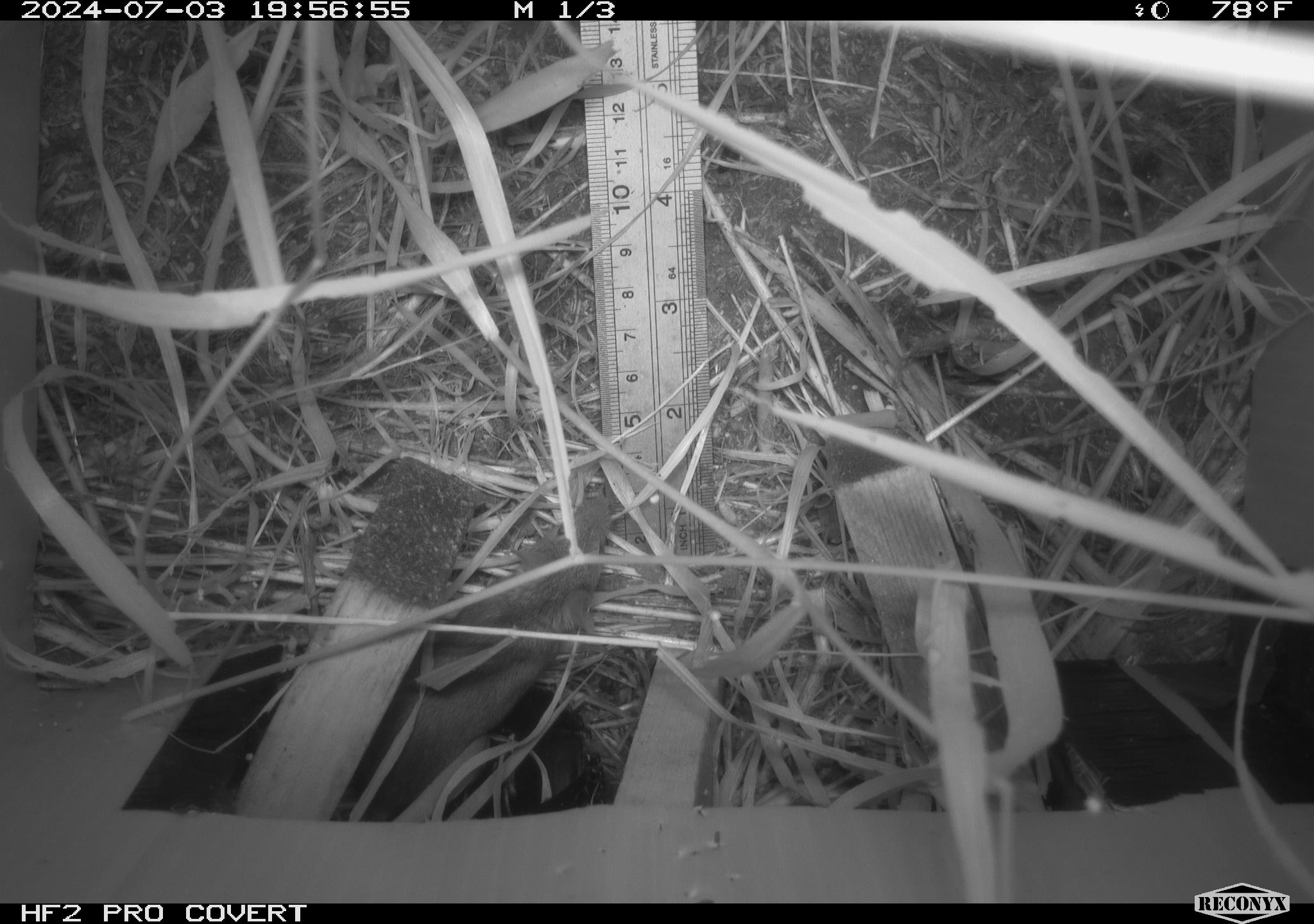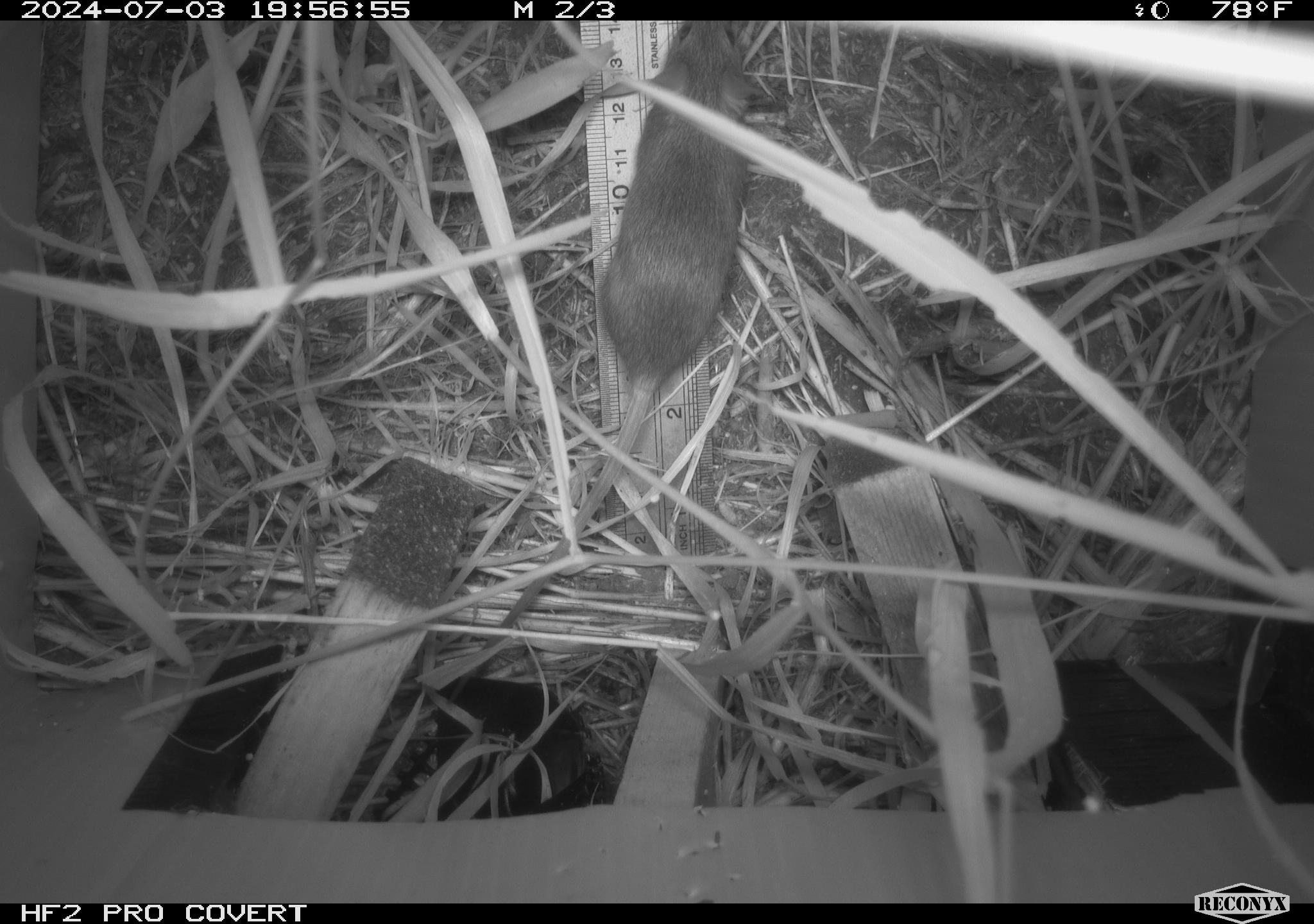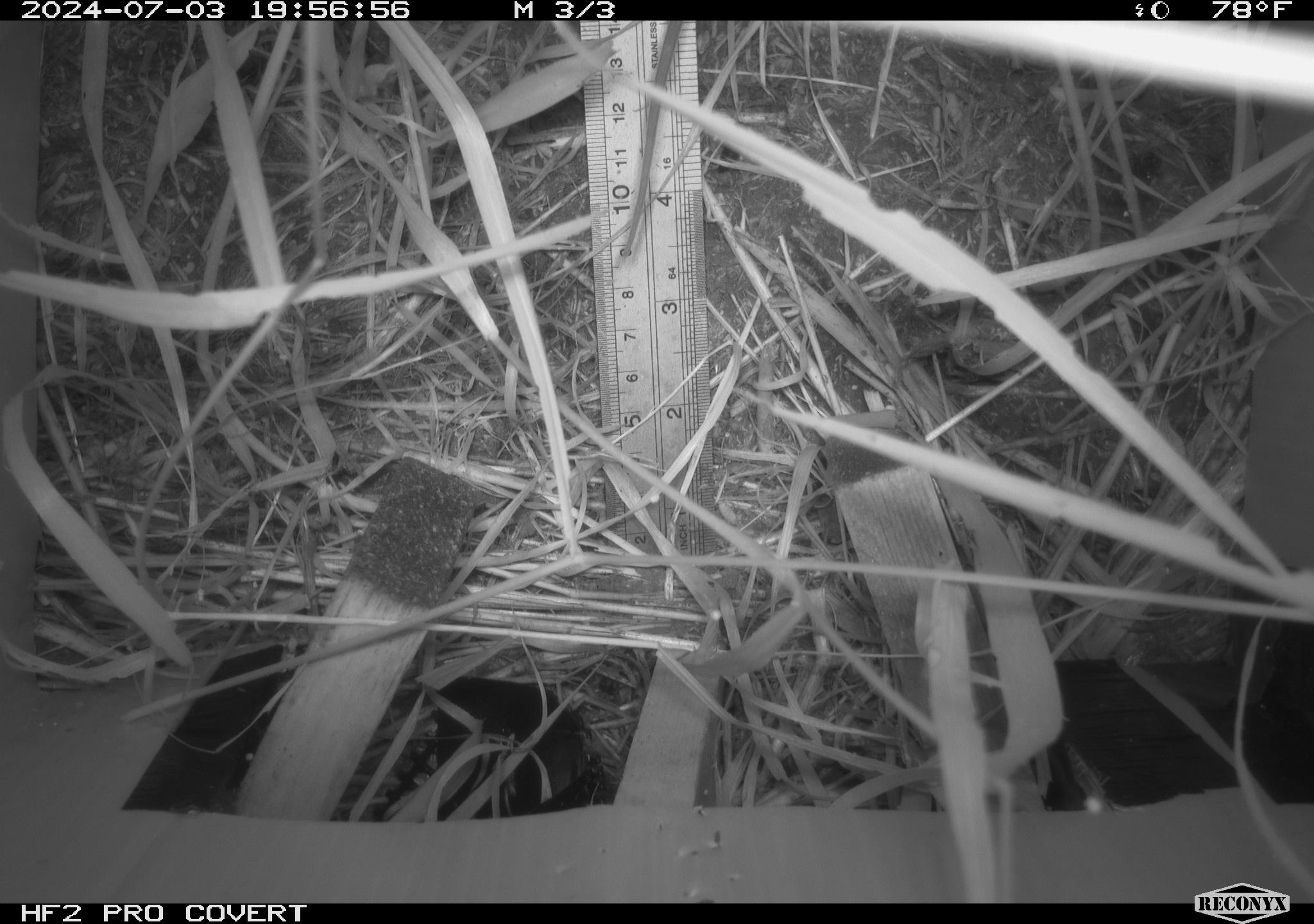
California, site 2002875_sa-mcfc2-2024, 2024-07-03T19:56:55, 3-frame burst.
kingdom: Animalia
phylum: Chordata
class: Mammalia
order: Rodentia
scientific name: Rodentia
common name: rodent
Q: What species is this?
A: Rodent (Rodentia).